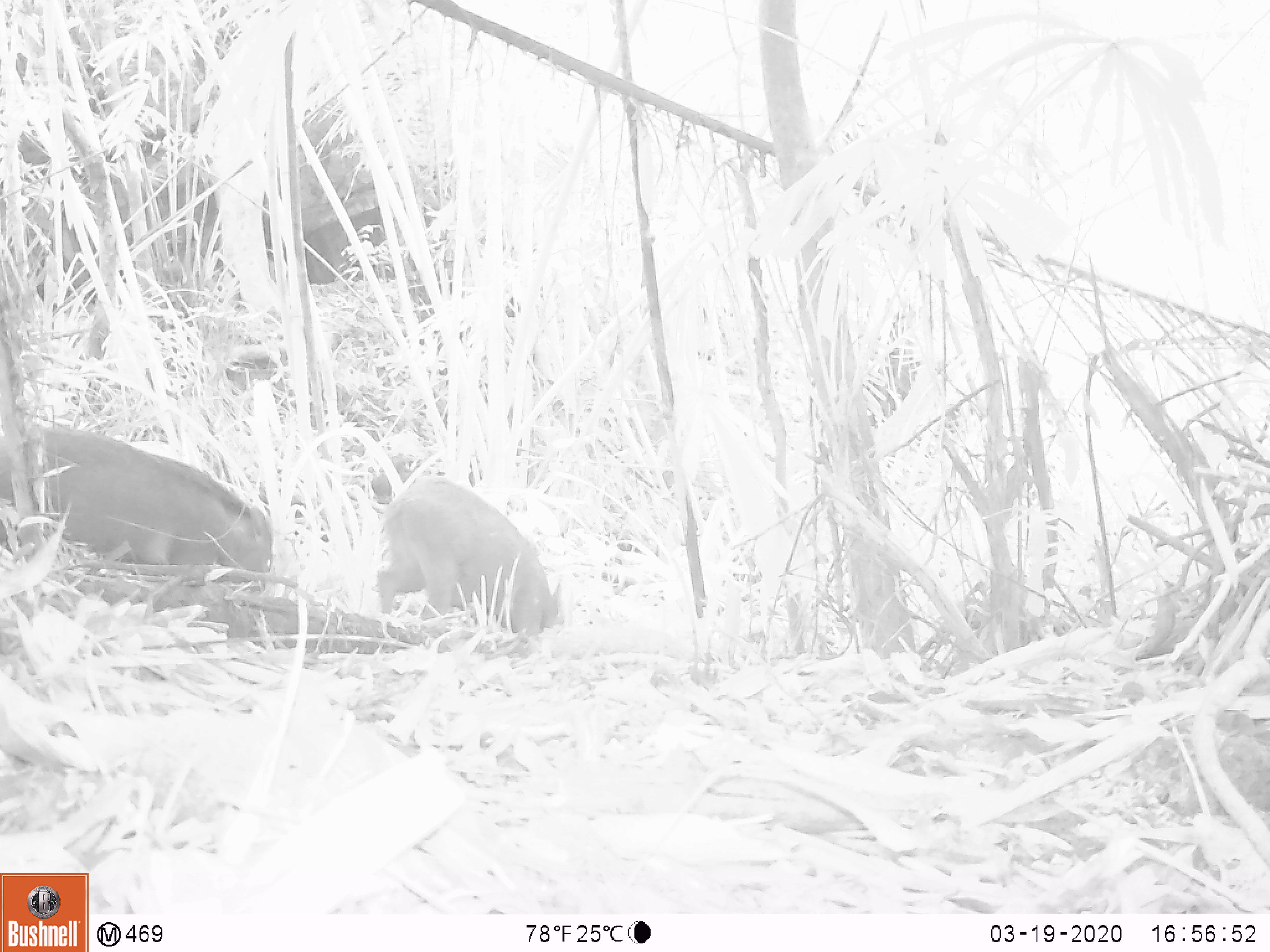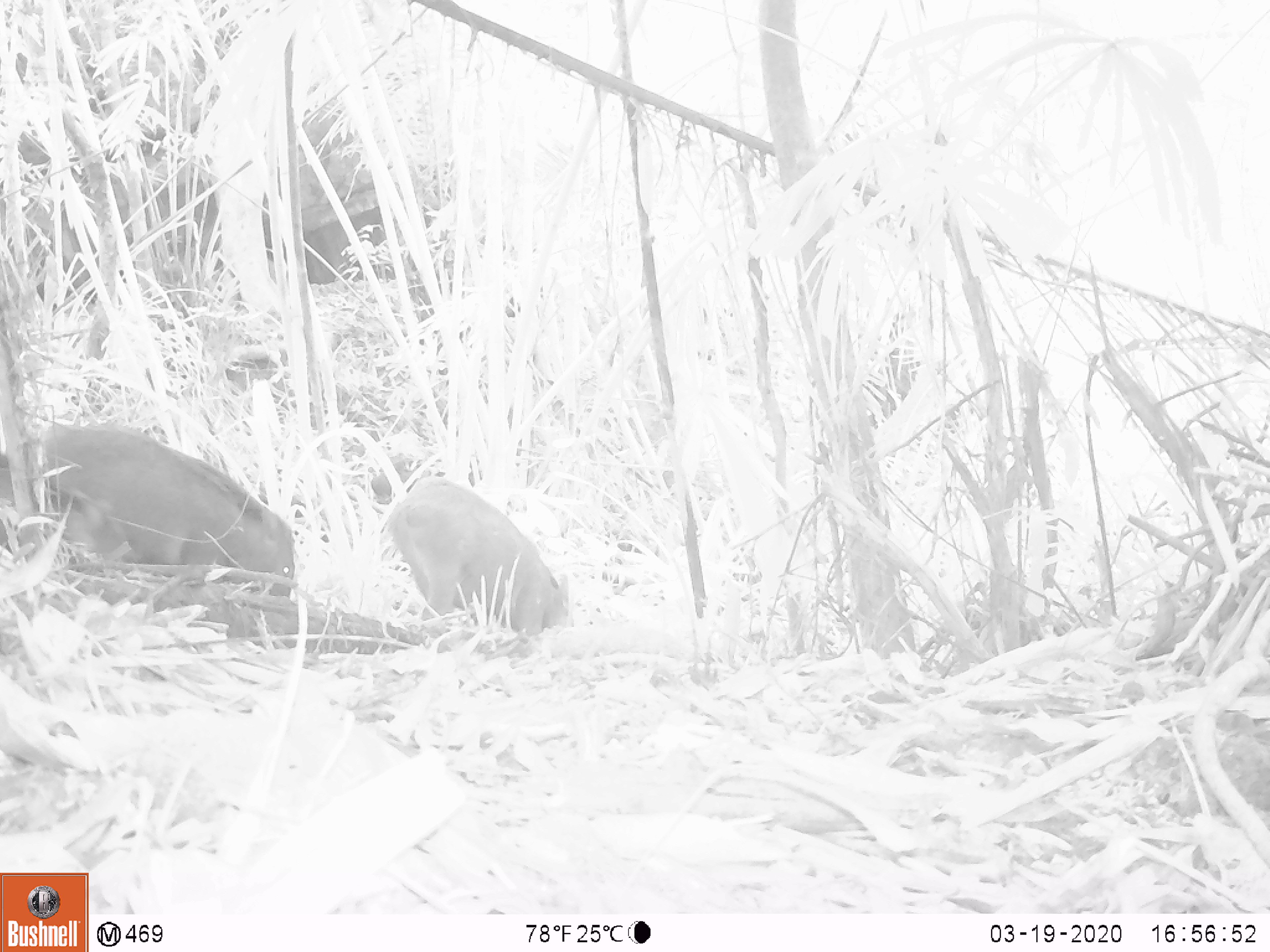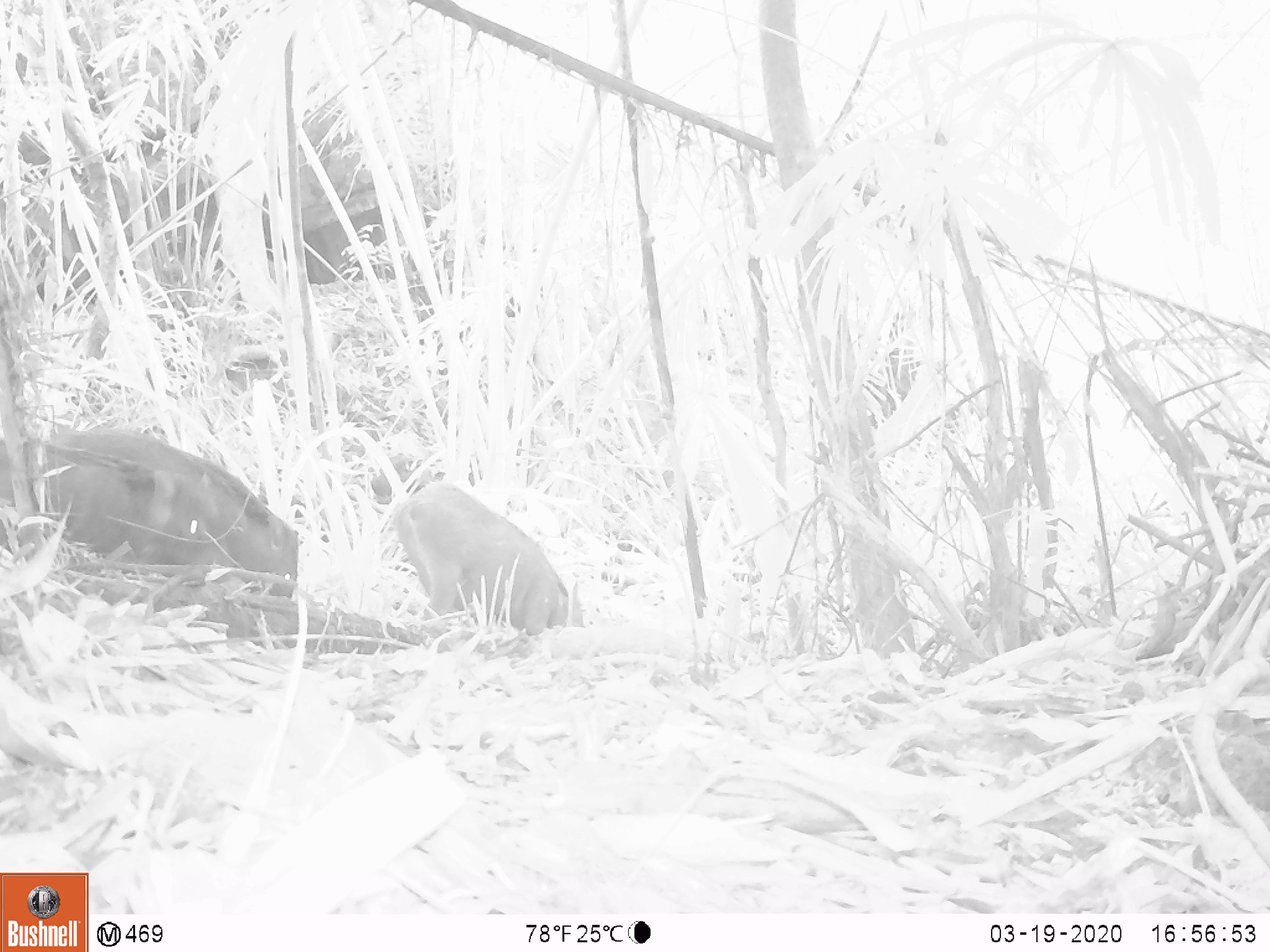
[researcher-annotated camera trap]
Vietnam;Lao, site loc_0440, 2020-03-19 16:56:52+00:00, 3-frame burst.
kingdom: Animalia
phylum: Chordata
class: Mammalia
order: Artiodactyla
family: Suidae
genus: Sus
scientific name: Sus scrofa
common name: eurasian wild pig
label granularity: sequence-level